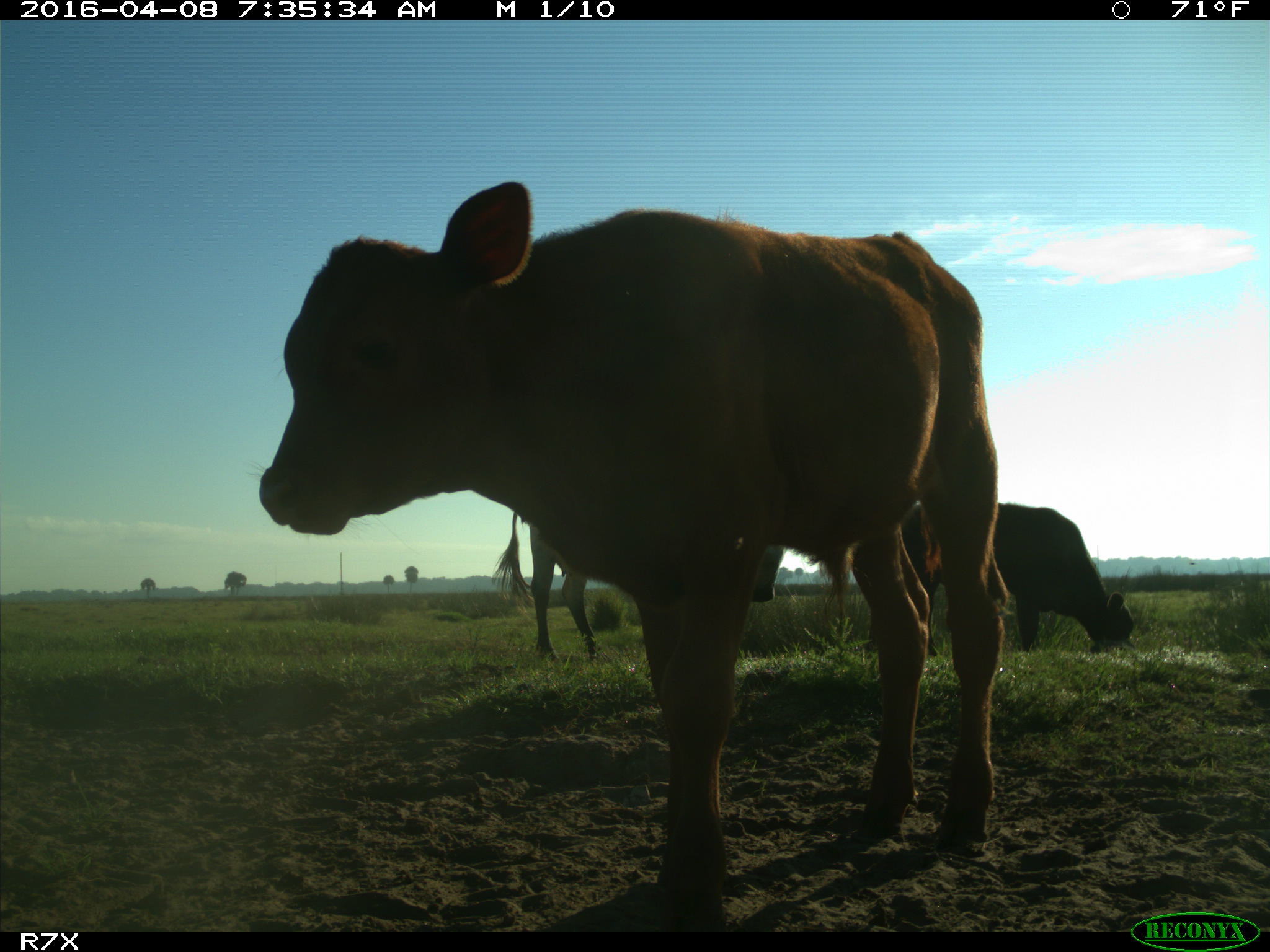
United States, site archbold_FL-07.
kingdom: Animalia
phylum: Chordata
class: Mammalia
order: Artiodactyla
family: Bovidae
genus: Bos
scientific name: Bos taurus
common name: domestic cow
Bos taurus (domestic cow).